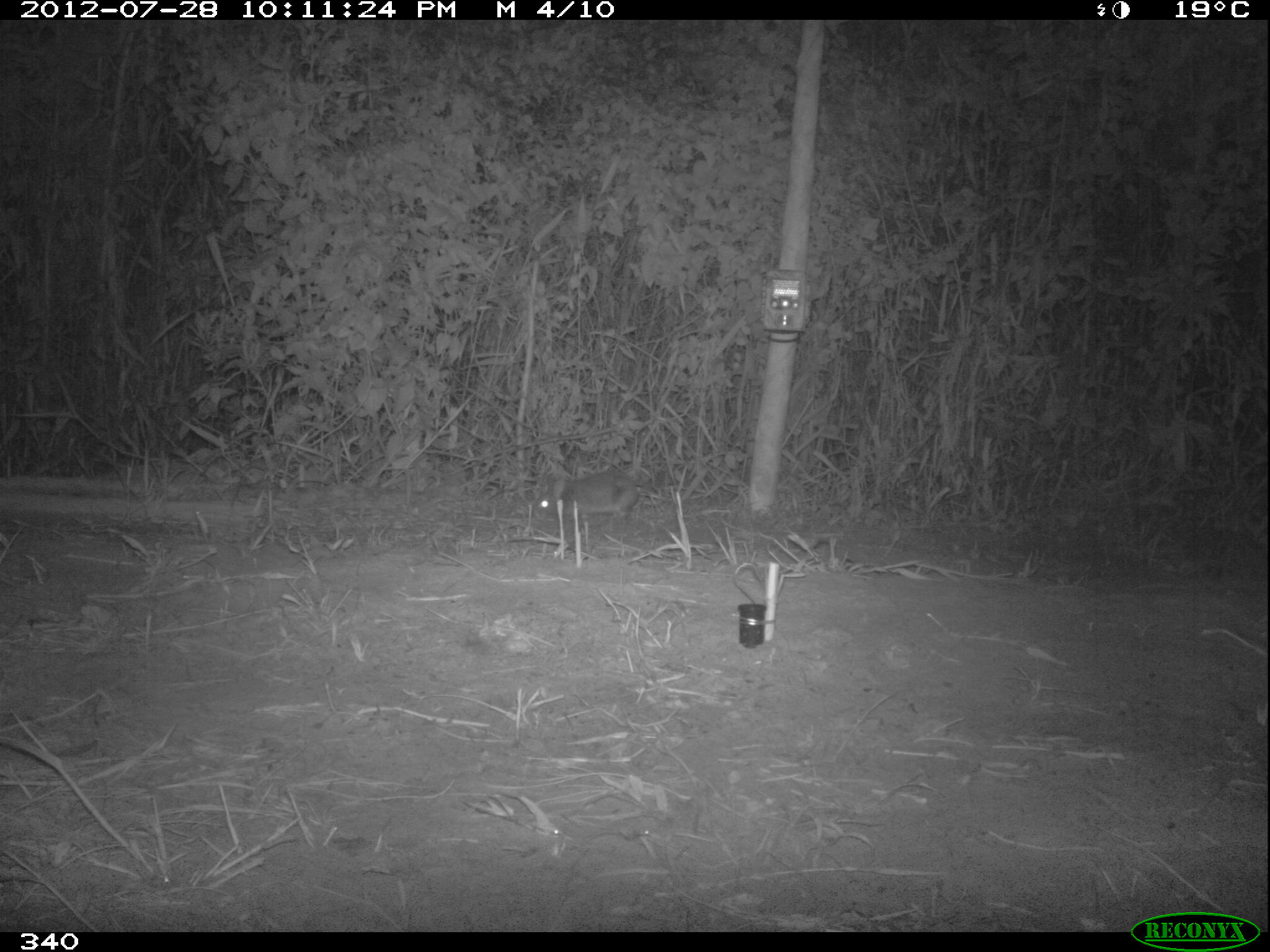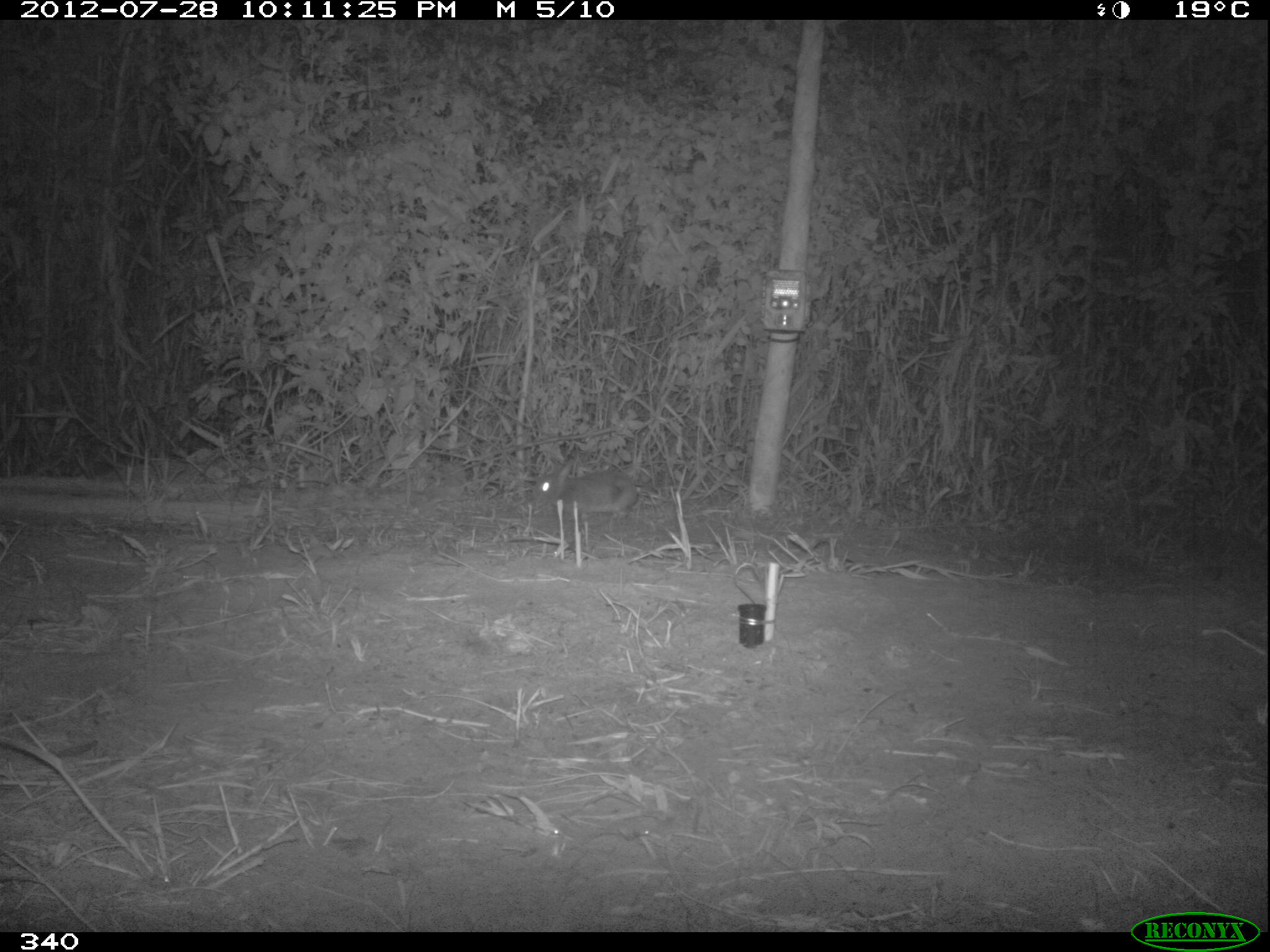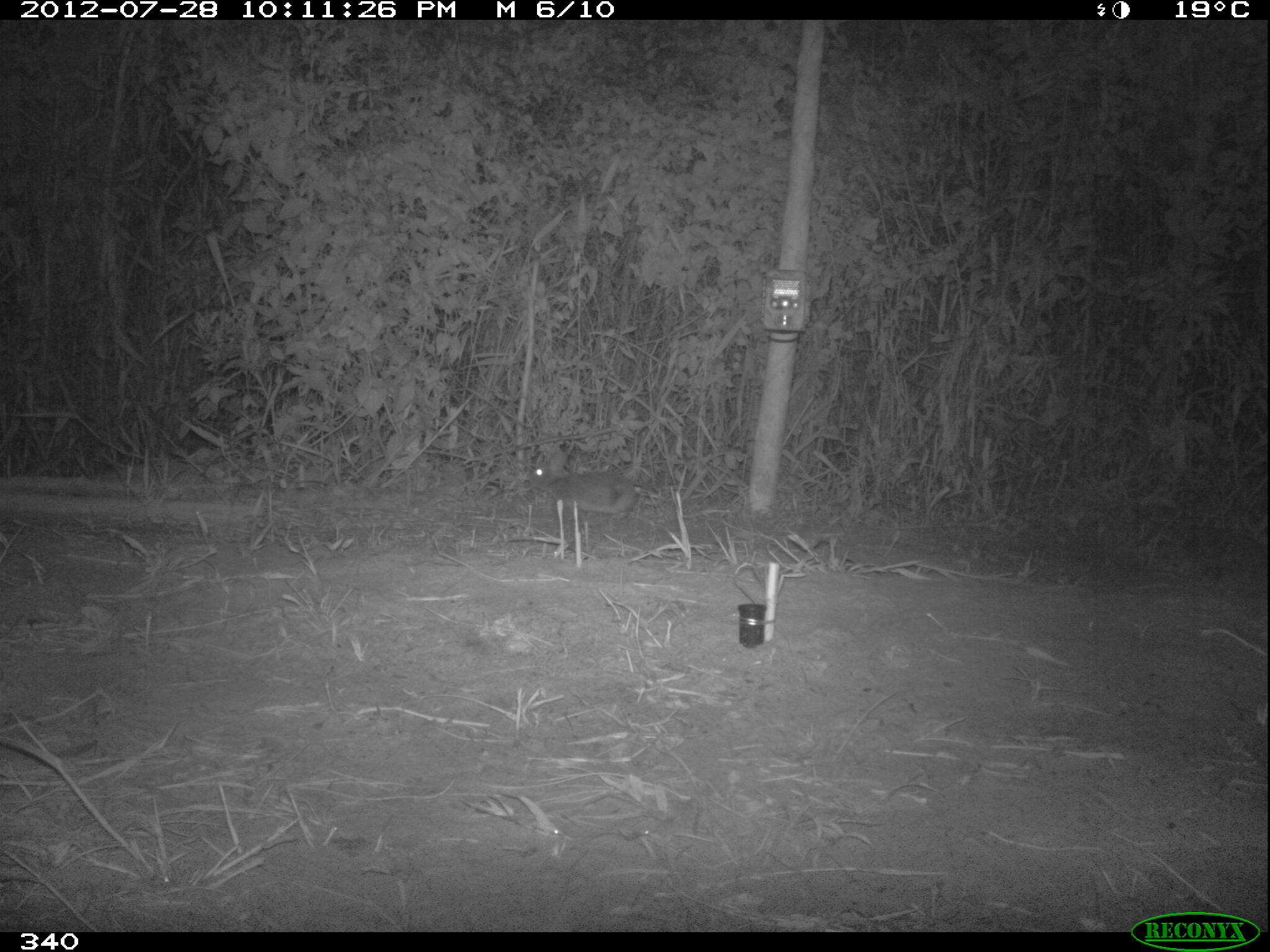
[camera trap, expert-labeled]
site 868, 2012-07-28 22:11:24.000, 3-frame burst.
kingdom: Animalia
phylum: Chordata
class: Mammalia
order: Lagomorpha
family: Leporidae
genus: Sylvilagus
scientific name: Sylvilagus brasiliensis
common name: tapeti